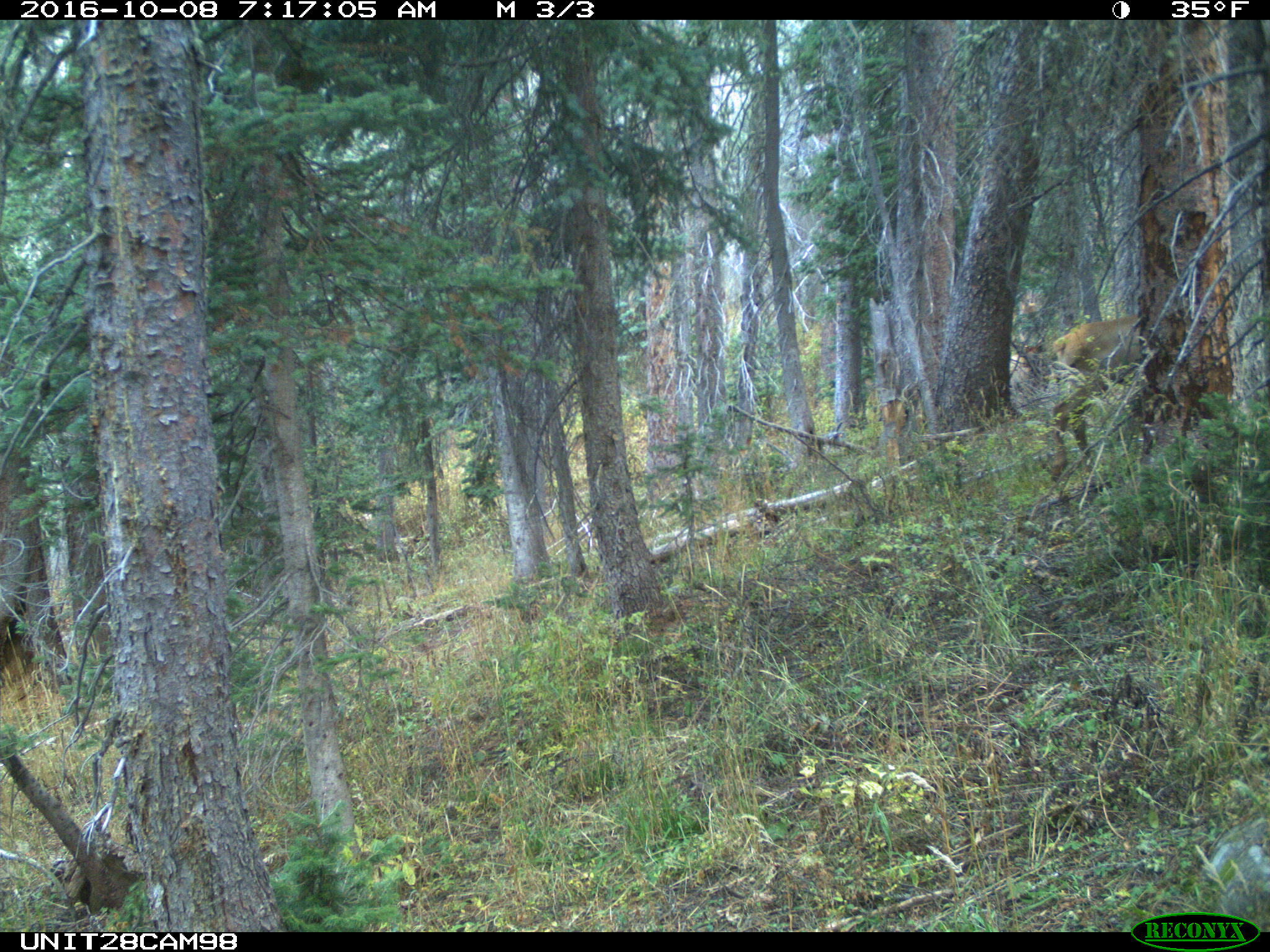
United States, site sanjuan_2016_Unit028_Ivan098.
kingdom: Animalia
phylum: Chordata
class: Mammalia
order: Artiodactyla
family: Cervidae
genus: Cervus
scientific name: Cervus elaphus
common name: red deer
Cervus elaphus (red deer).